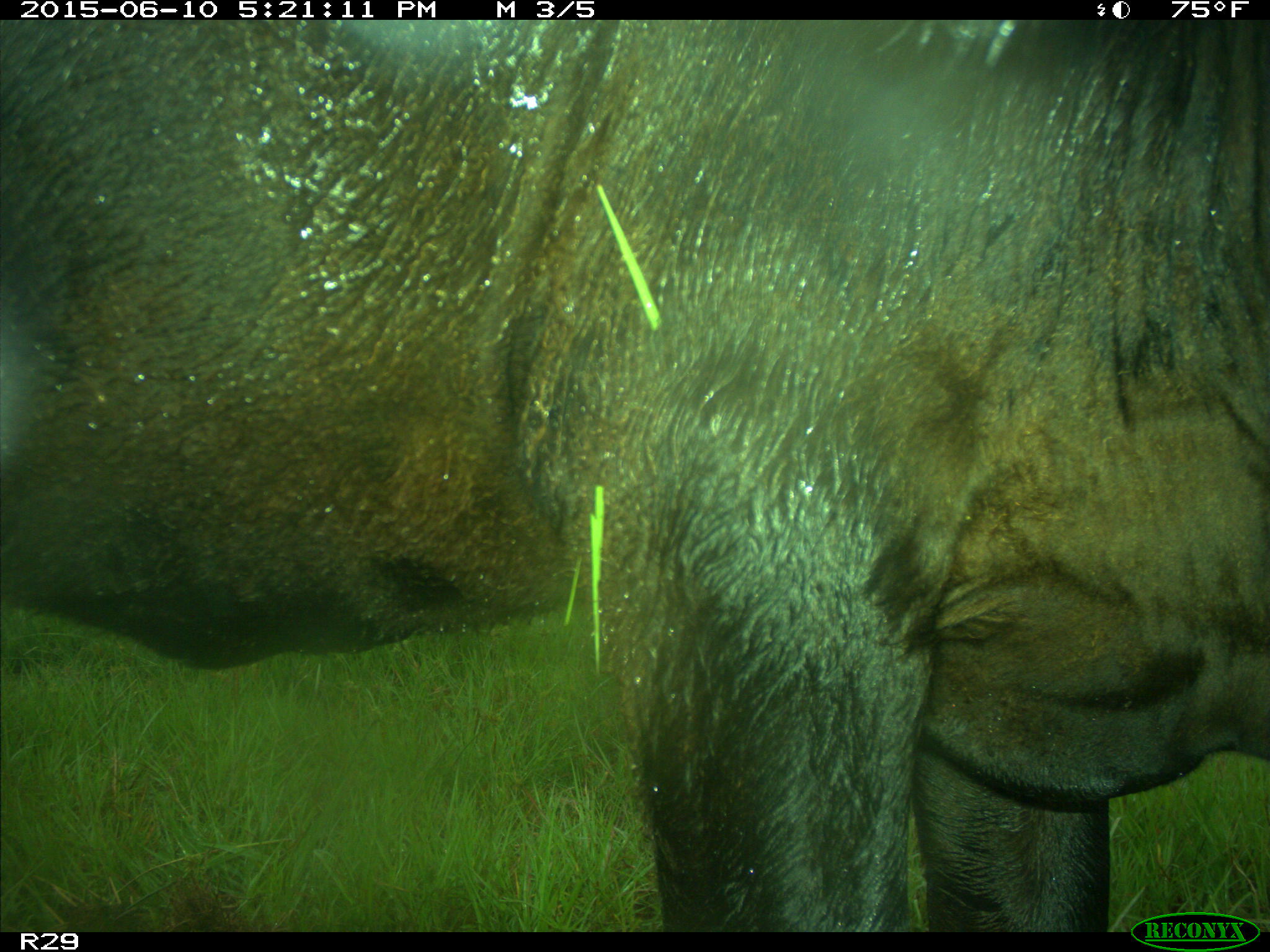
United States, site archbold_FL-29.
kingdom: Animalia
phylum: Chordata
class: Mammalia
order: Artiodactyla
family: Bovidae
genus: Bos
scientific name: Bos taurus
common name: domestic cow